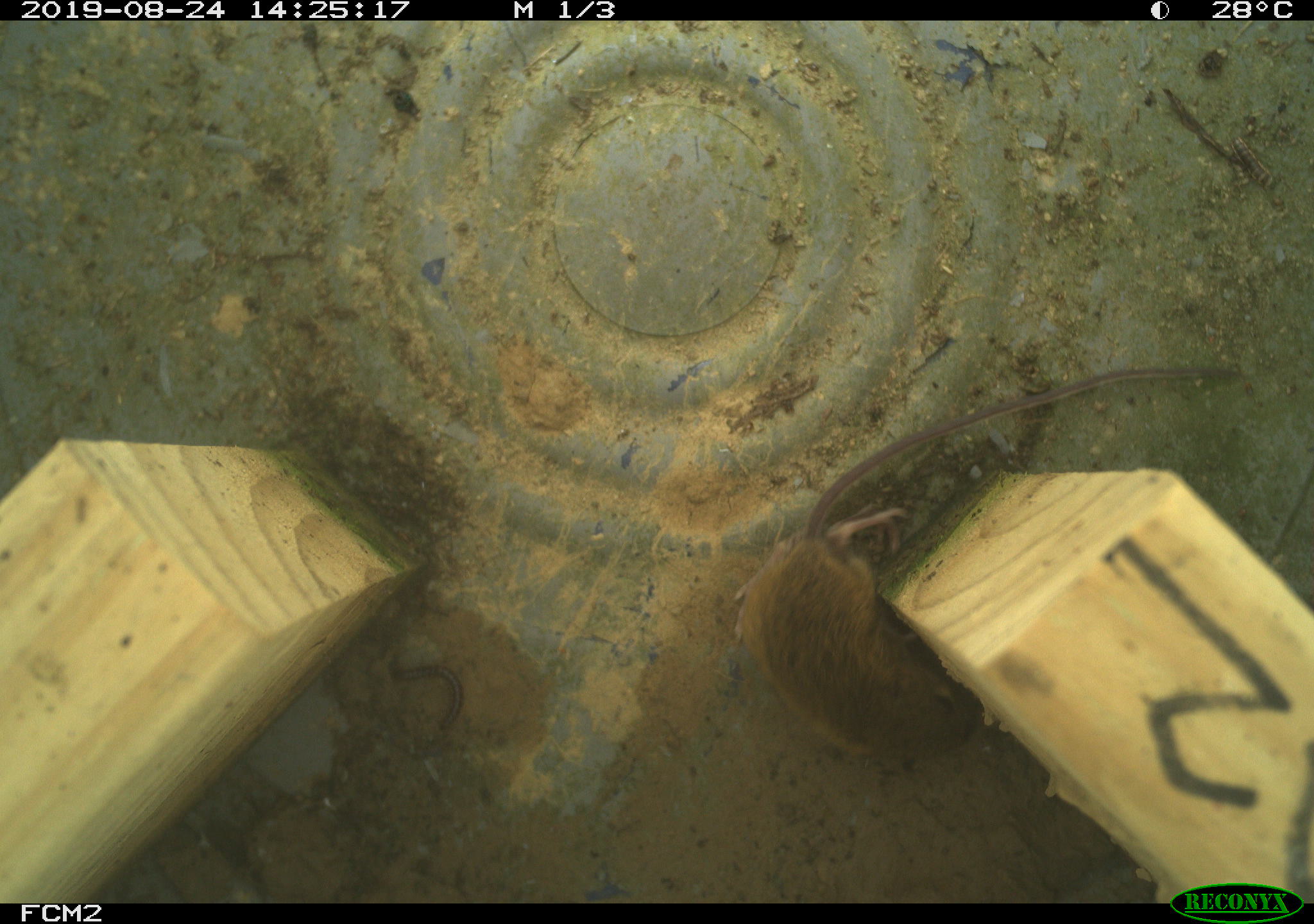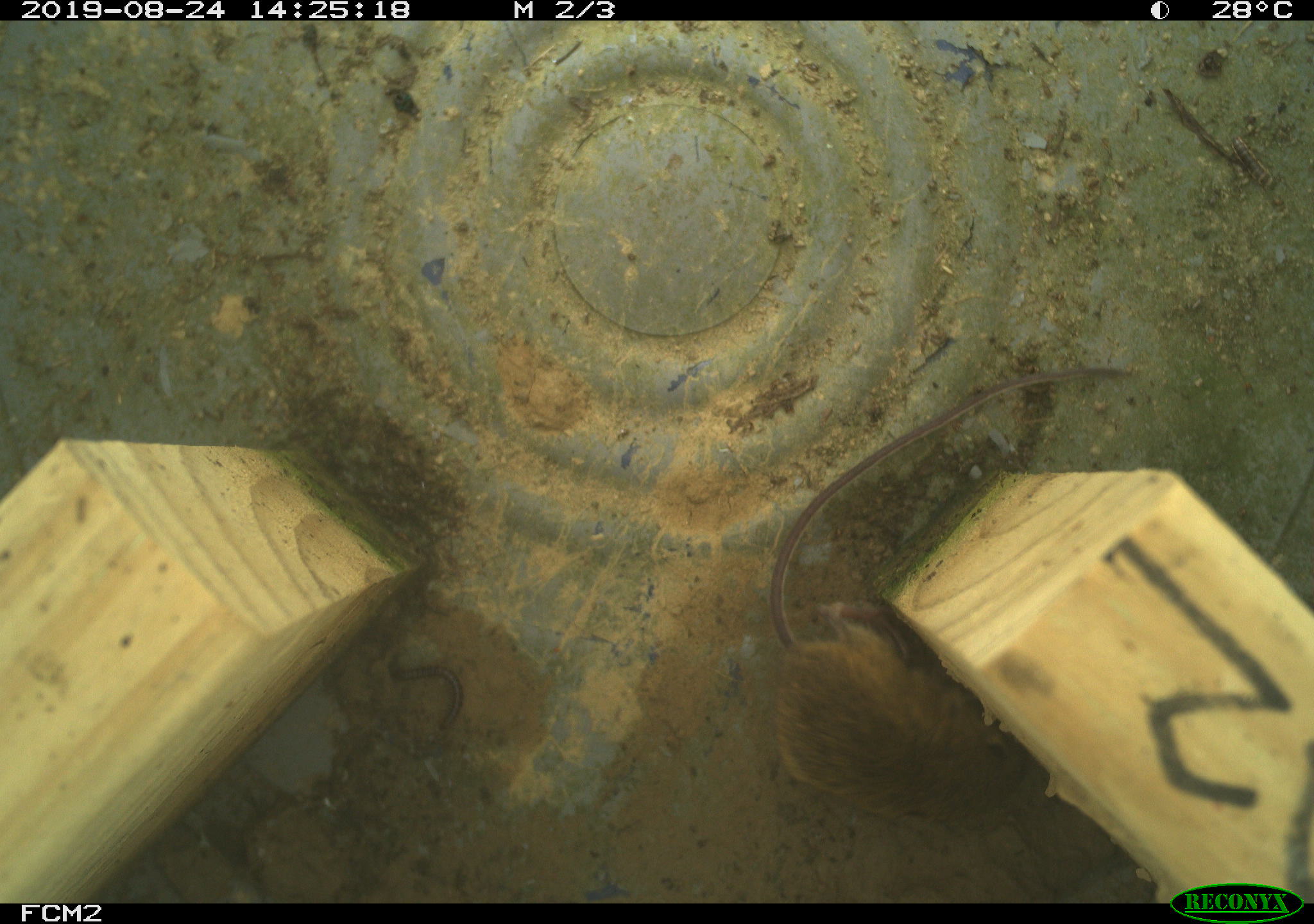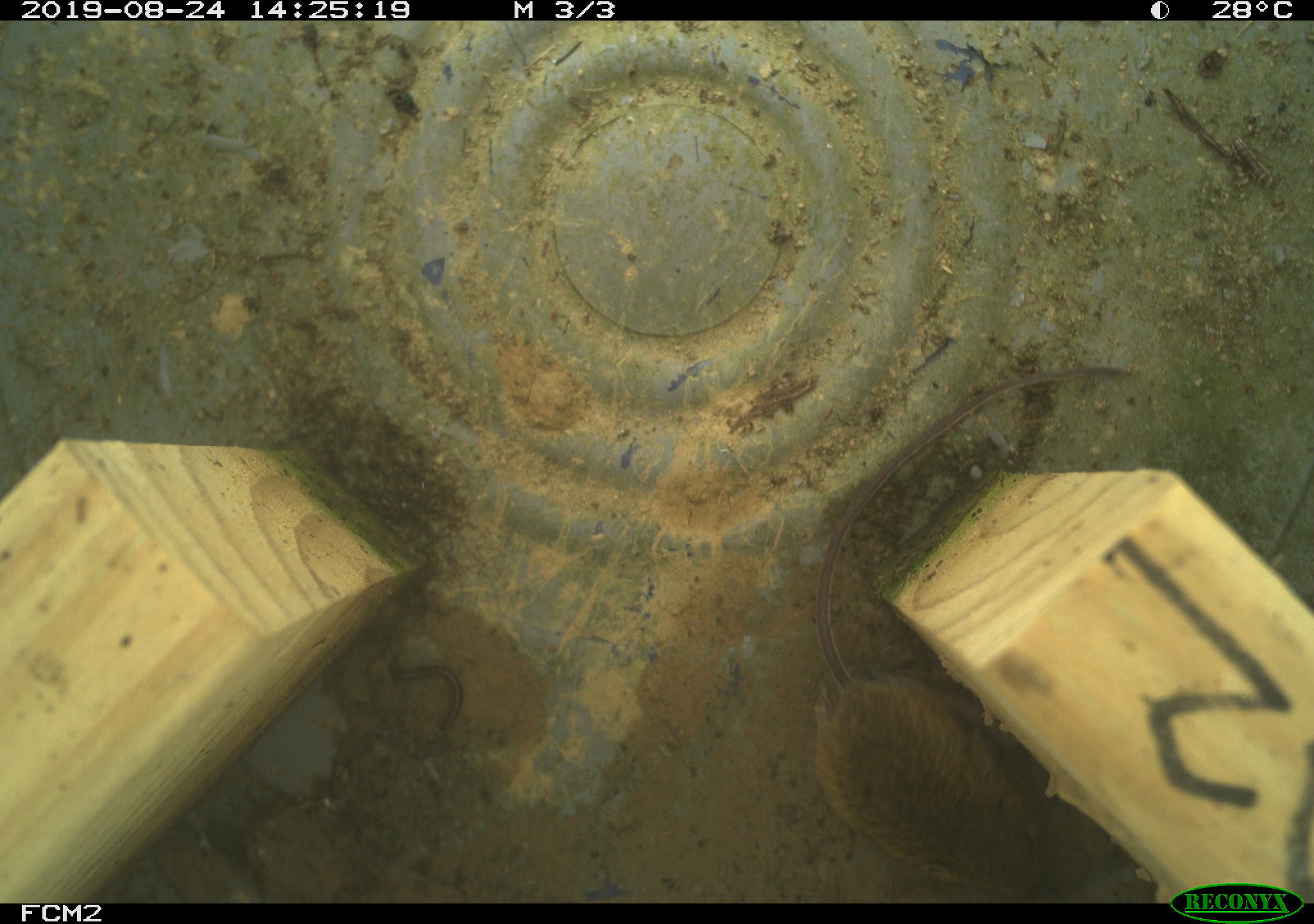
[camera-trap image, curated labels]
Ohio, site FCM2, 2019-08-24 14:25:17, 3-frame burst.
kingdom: Animalia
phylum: Chordata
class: Mammalia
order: Rodentia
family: Zapodidae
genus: Napaeozapus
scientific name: Napaeozapus insignis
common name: woodland jumping mouse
Woodland jumping mouse (Napaeozapus insignis).